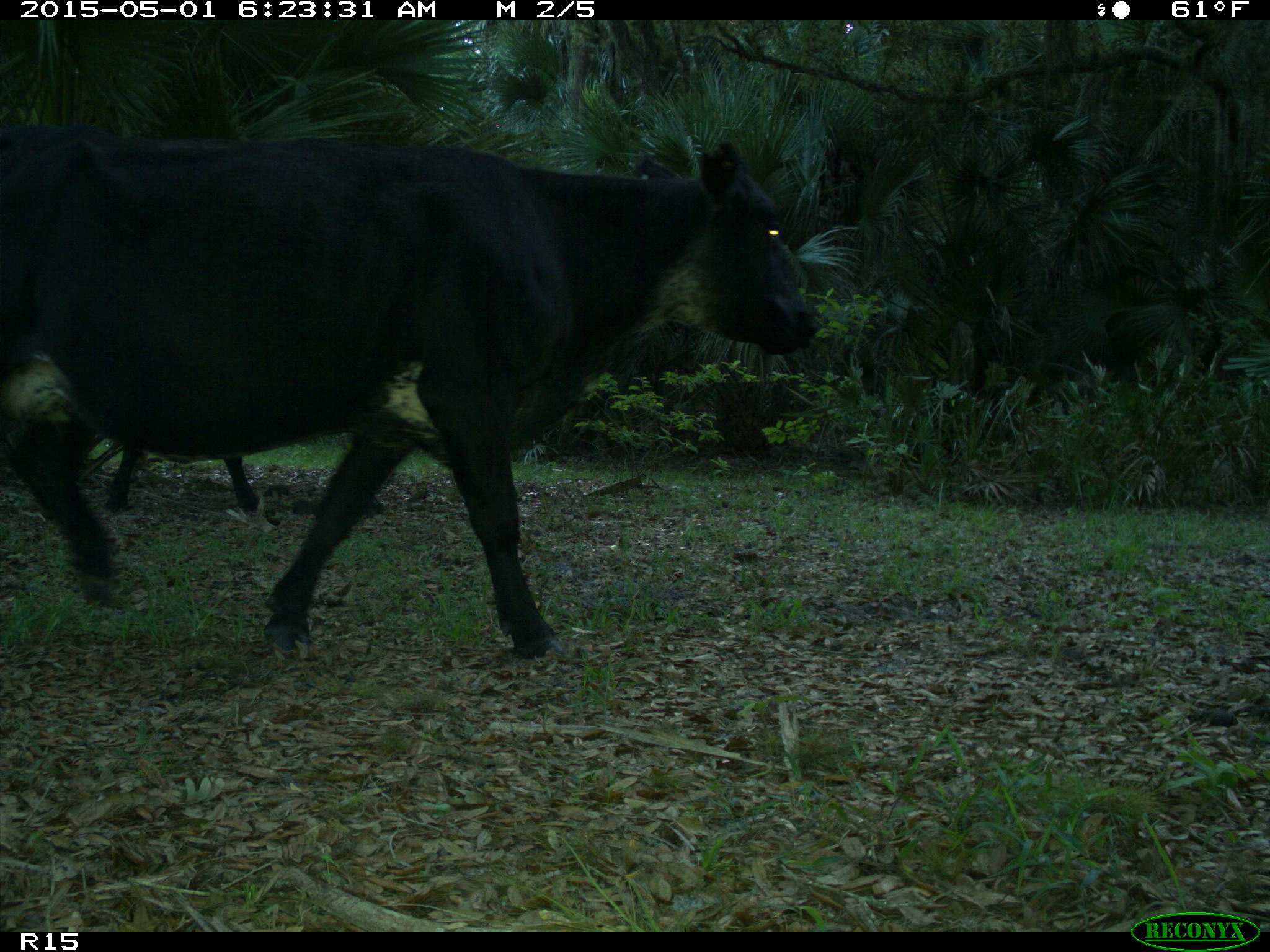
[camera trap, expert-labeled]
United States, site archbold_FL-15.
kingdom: Animalia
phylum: Chordata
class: Mammalia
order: Artiodactyla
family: Bovidae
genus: Bos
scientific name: Bos taurus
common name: domestic cow